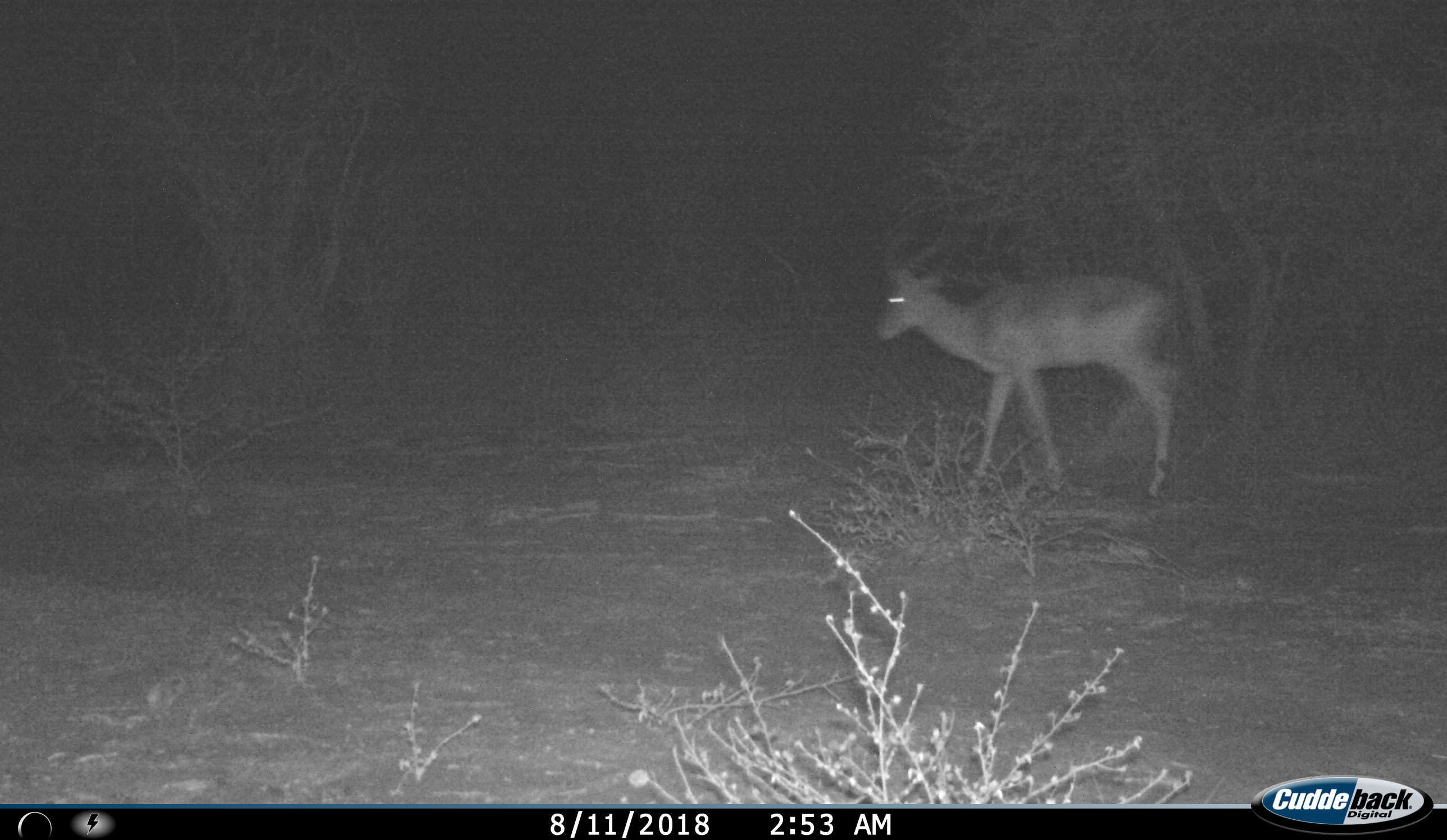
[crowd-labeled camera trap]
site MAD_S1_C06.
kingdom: Animalia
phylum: Chordata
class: Mammalia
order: Artiodactyla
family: Bovidae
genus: Aepyceros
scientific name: Aepyceros melampus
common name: impala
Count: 1.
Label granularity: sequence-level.